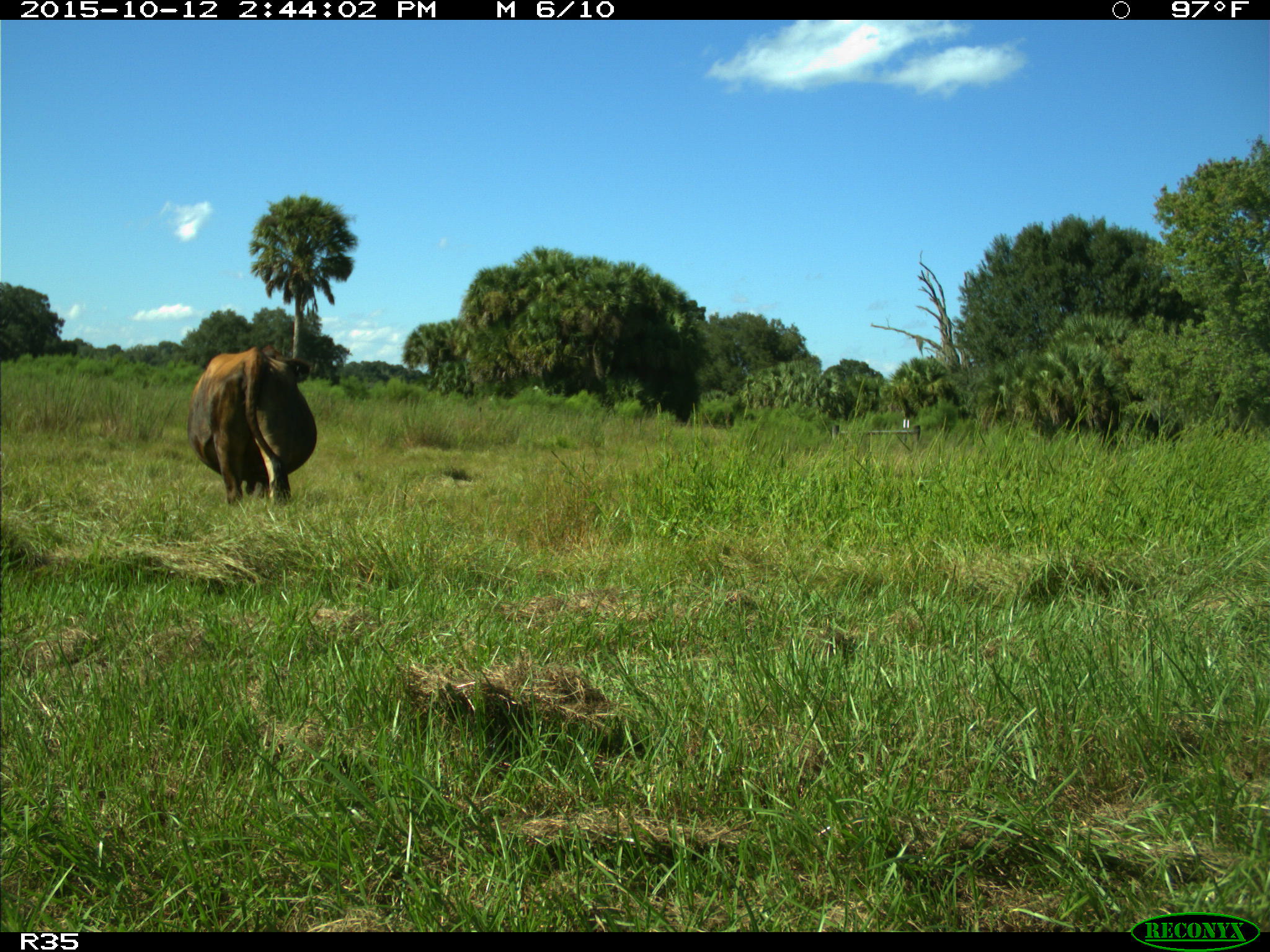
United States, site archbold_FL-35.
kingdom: Animalia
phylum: Chordata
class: Mammalia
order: Artiodactyla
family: Bovidae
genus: Bos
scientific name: Bos taurus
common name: domestic cow